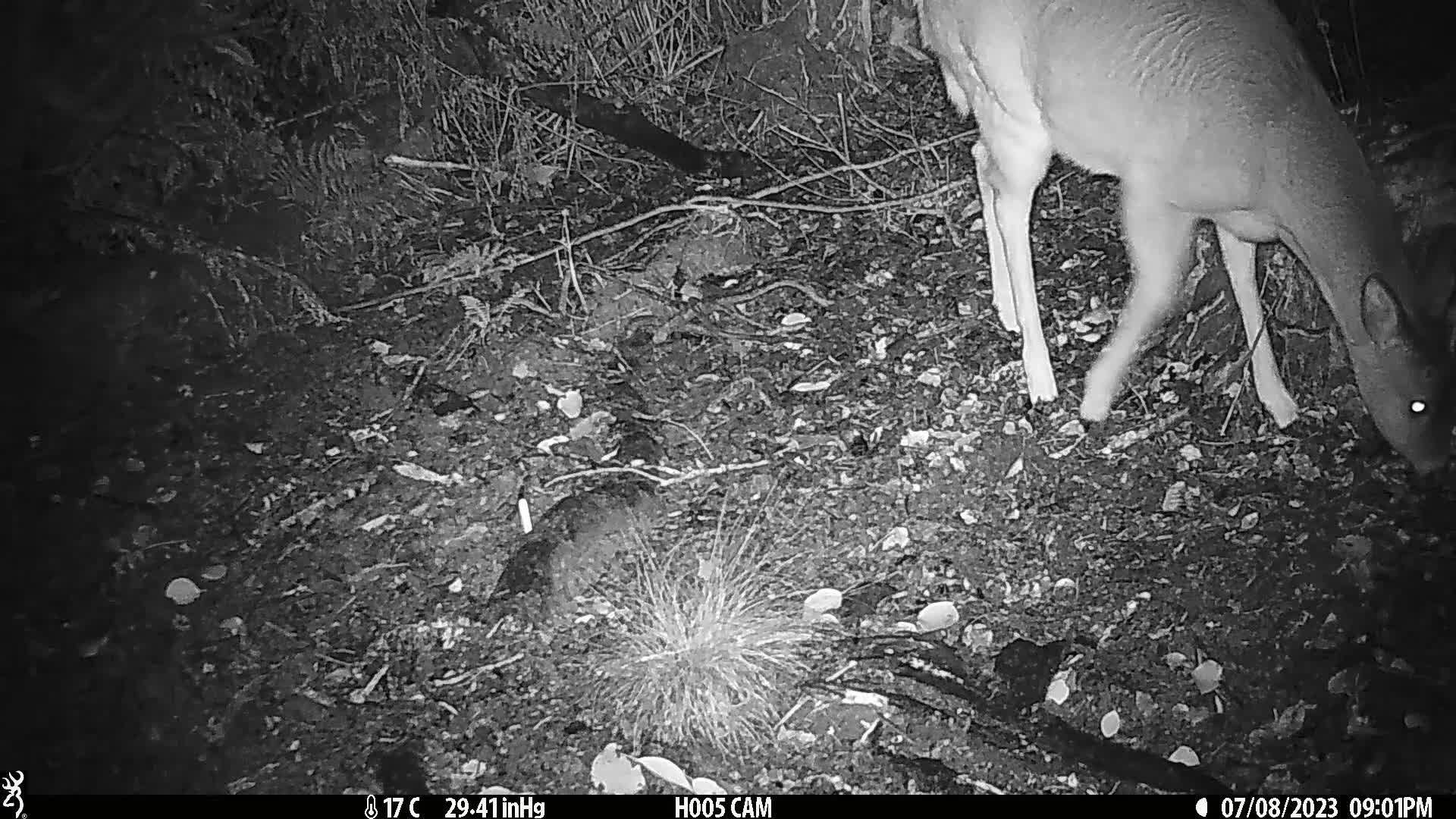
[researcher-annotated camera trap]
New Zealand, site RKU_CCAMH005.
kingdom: Animalia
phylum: Chordata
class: Mammalia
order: Artiodactyla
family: Cervidae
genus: Odocoileus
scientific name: Odocoileus virginianus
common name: white-tailed deer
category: white tailed deer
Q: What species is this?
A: White tailed deer (white-tailed deer) (Odocoileus virginianus).